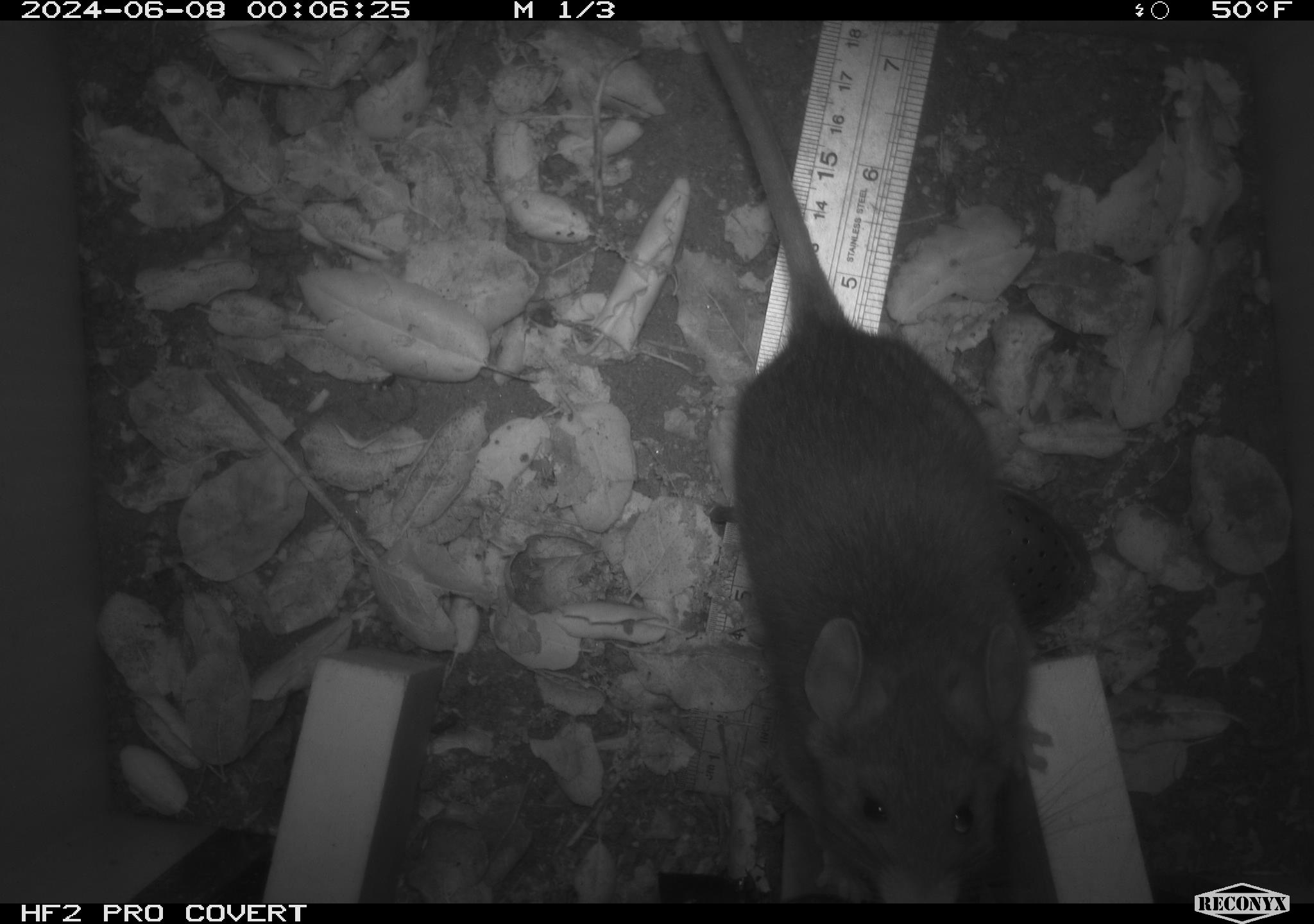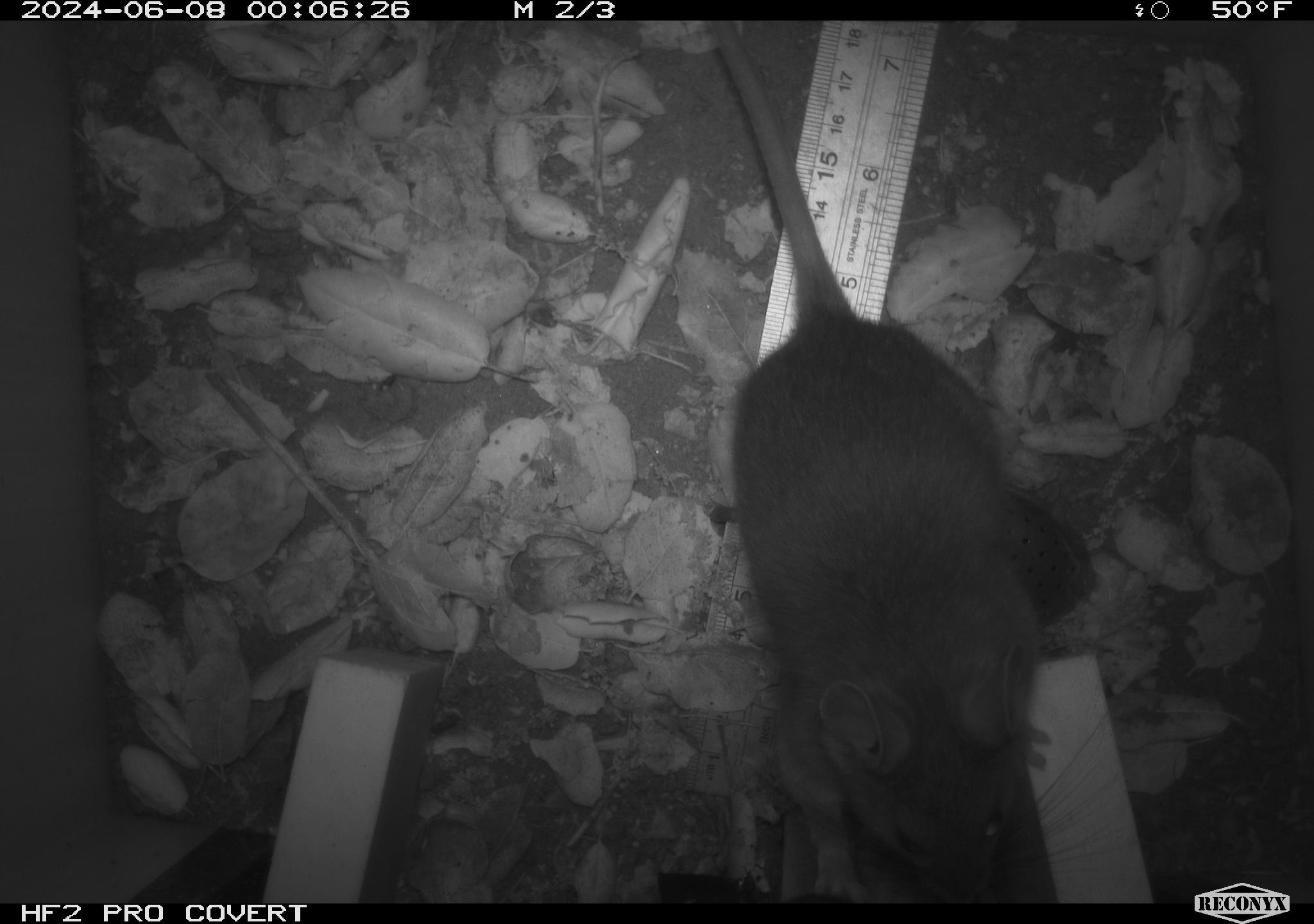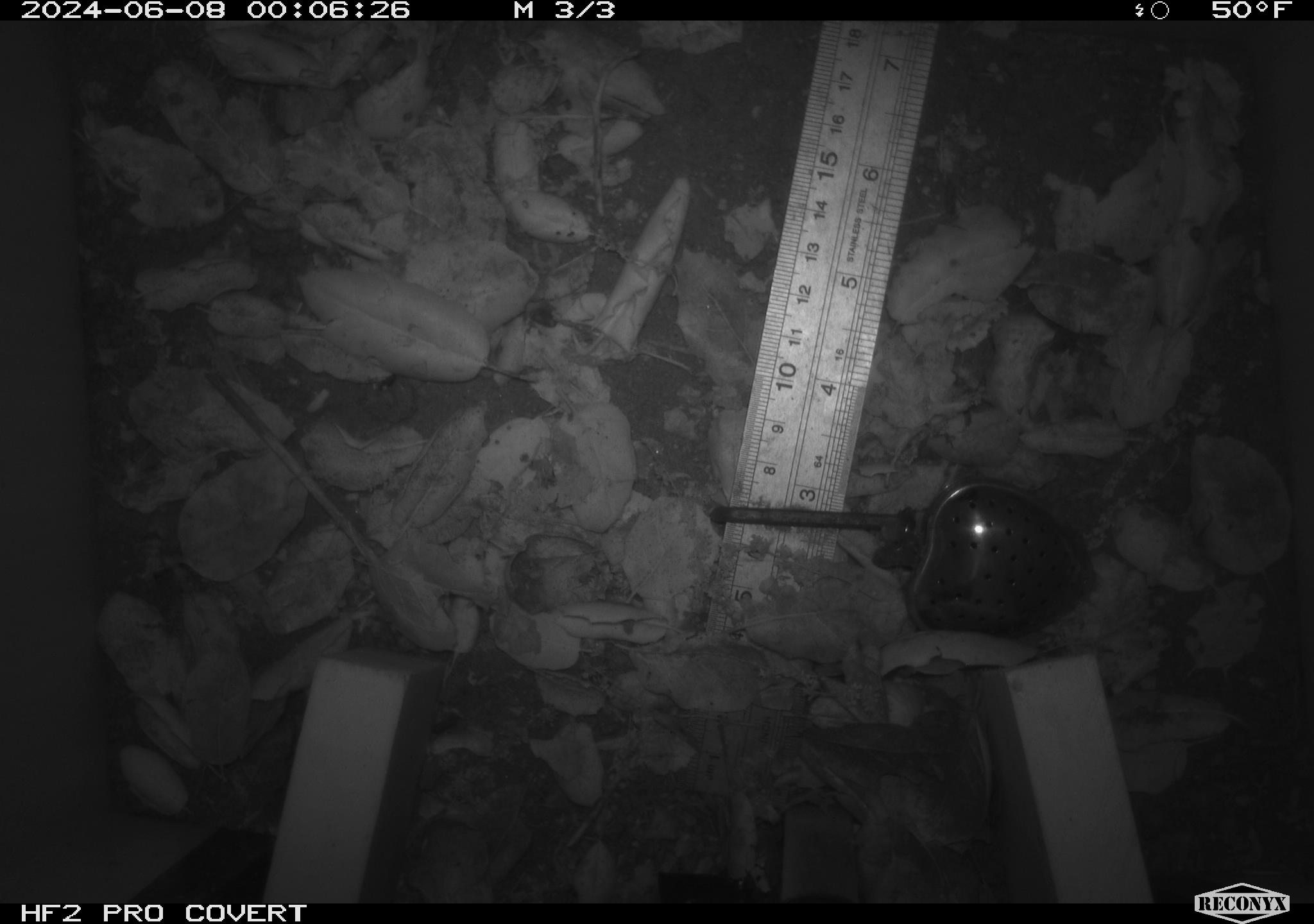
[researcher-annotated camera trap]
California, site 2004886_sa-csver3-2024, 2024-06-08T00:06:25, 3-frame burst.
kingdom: Animalia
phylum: Chordata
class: Mammalia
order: Rodentia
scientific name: Rodentia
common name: rodent